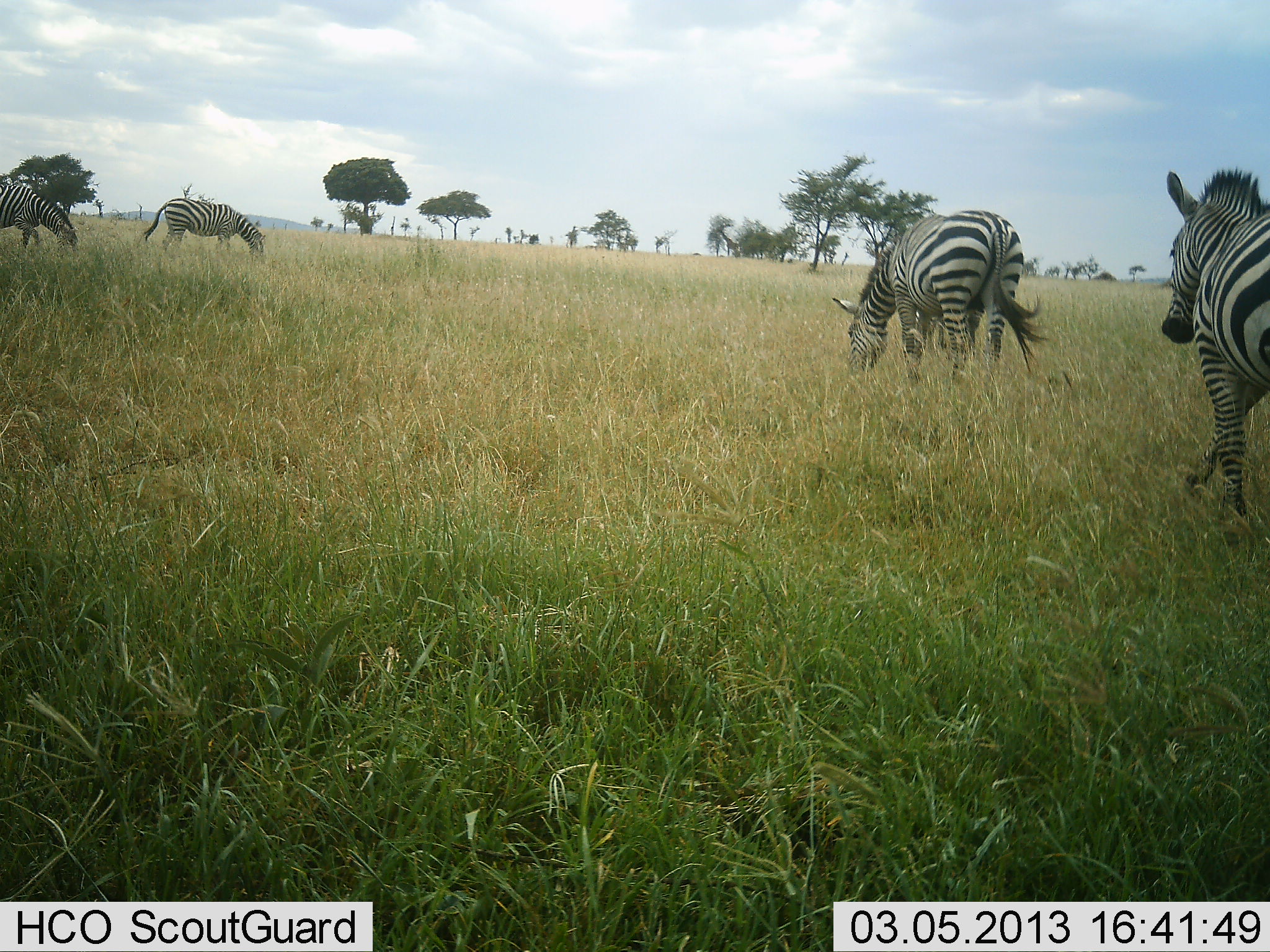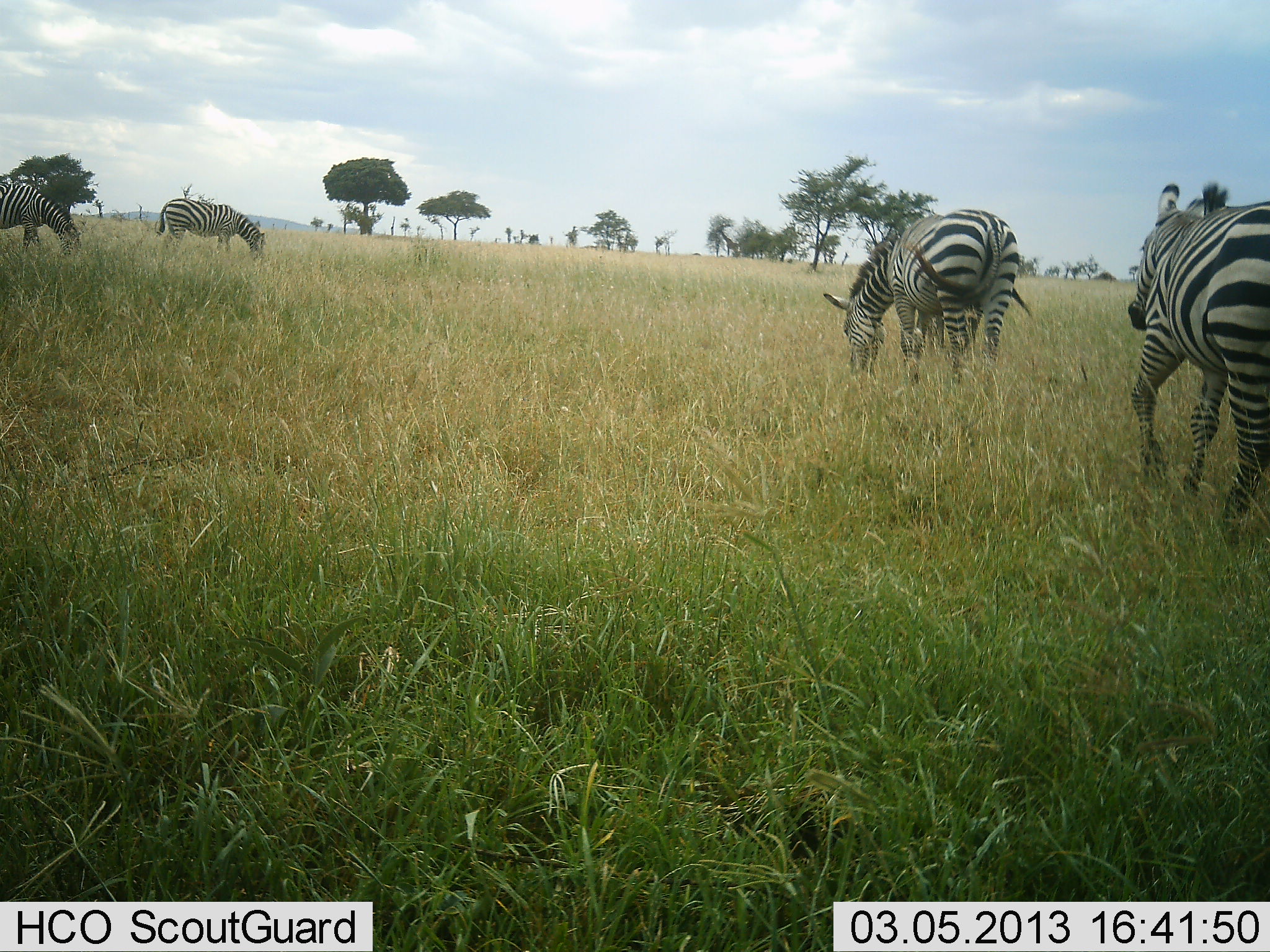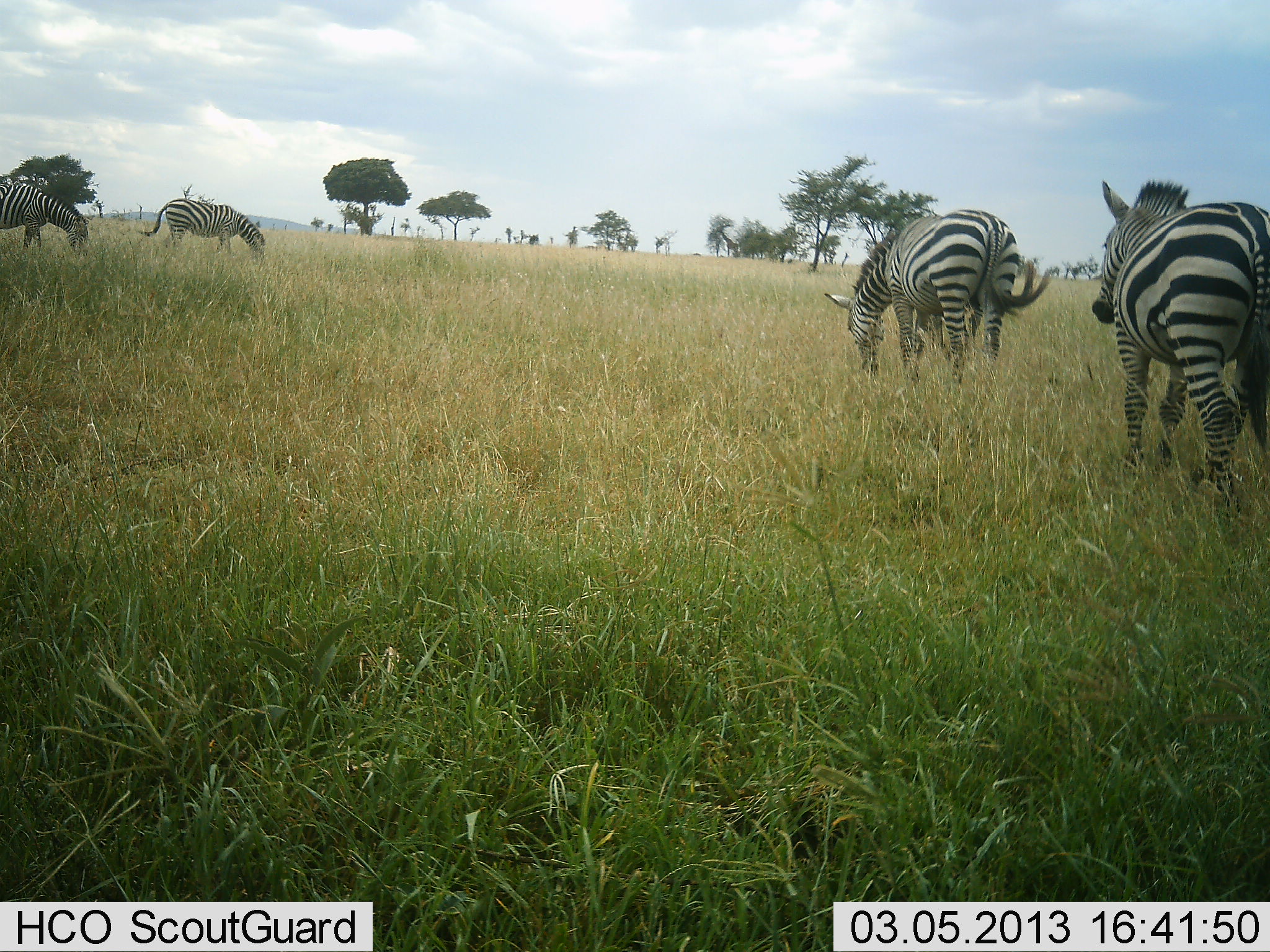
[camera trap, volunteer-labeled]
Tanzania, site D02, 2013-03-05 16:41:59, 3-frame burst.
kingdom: Animalia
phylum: Chordata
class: Mammalia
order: Perissodactyla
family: Equidae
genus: Equus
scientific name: Equus quagga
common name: plains zebra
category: zebra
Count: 4.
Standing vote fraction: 47%.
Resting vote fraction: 0%.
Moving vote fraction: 71%.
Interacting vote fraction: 0%.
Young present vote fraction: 0%.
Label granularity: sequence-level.